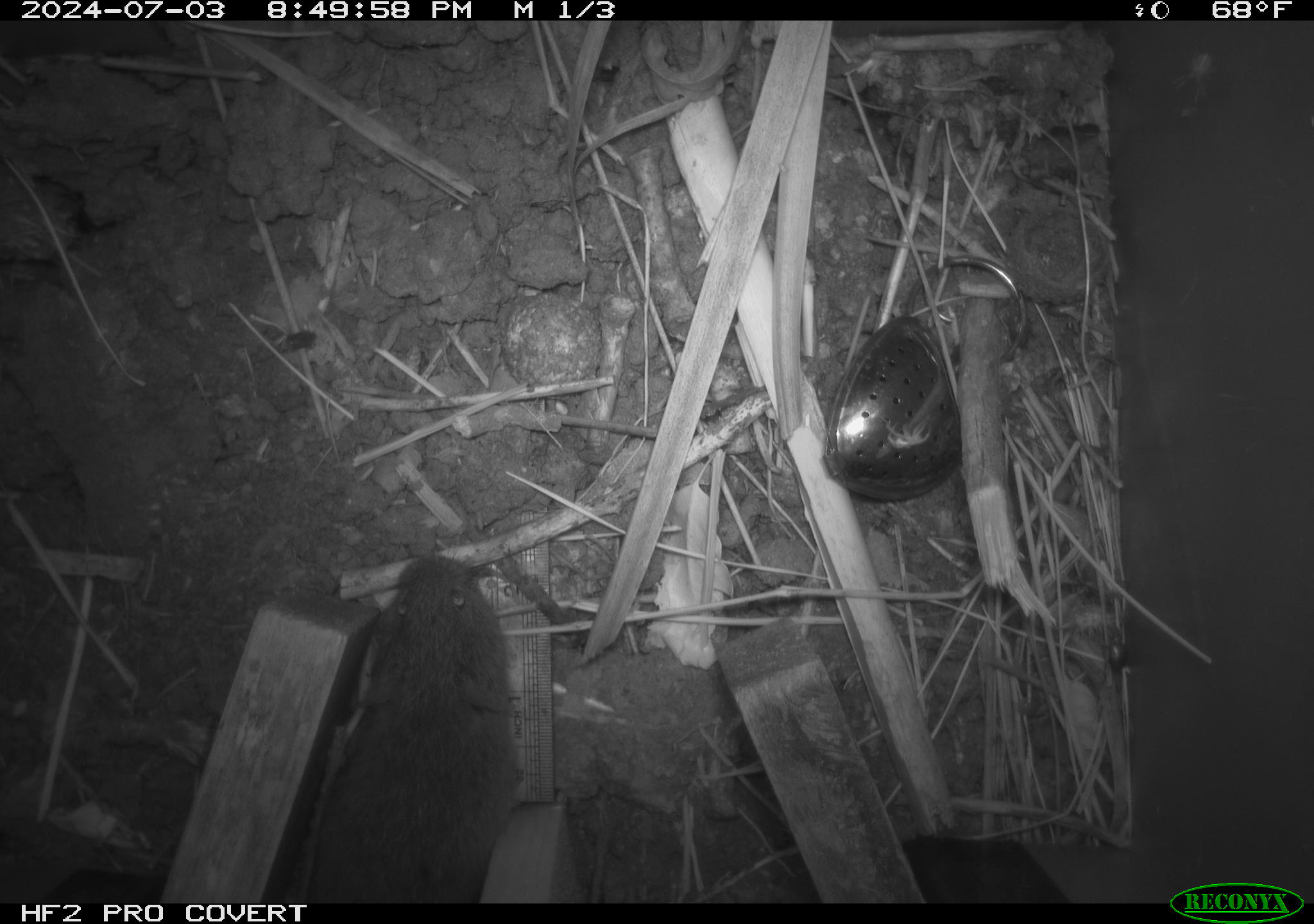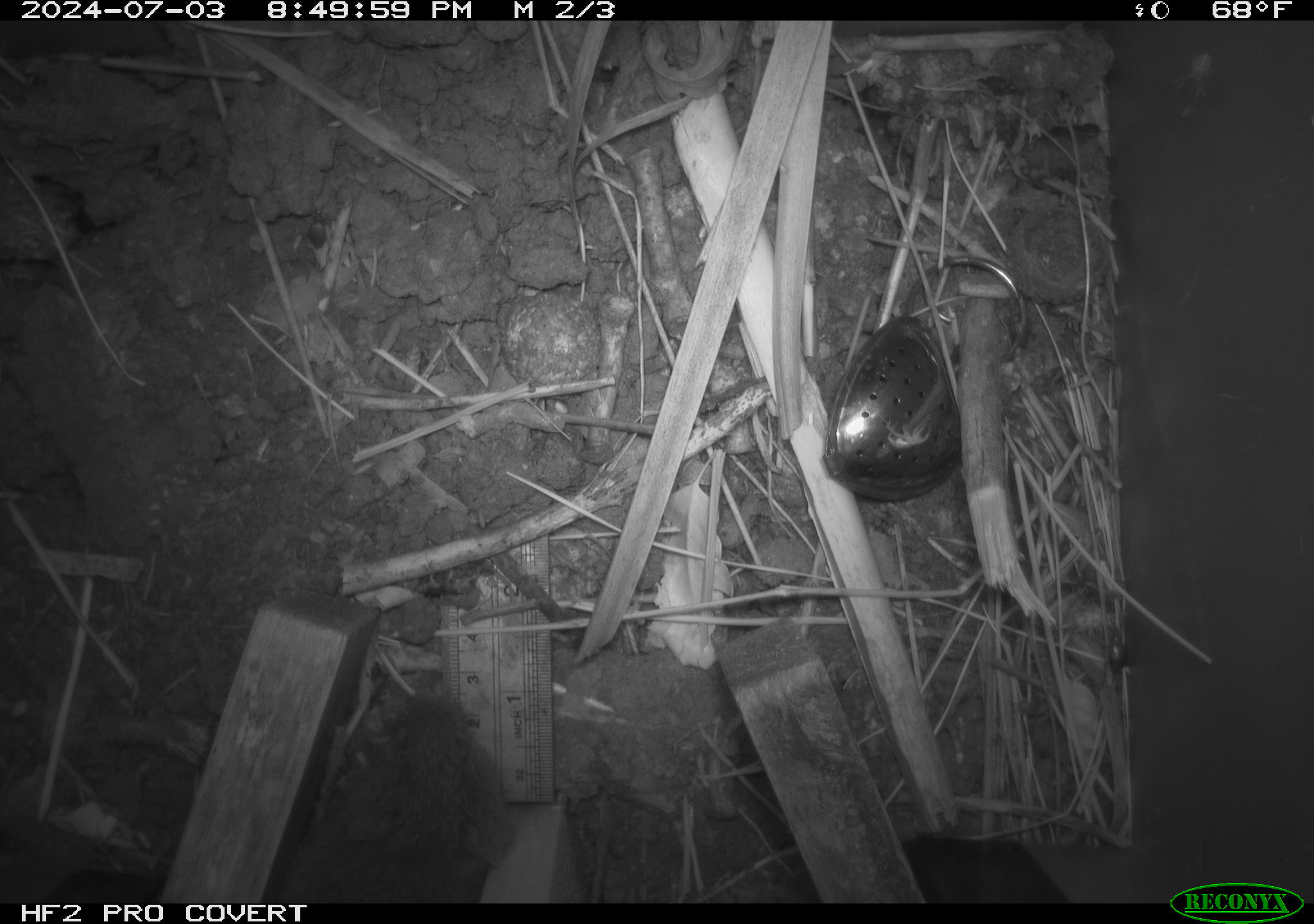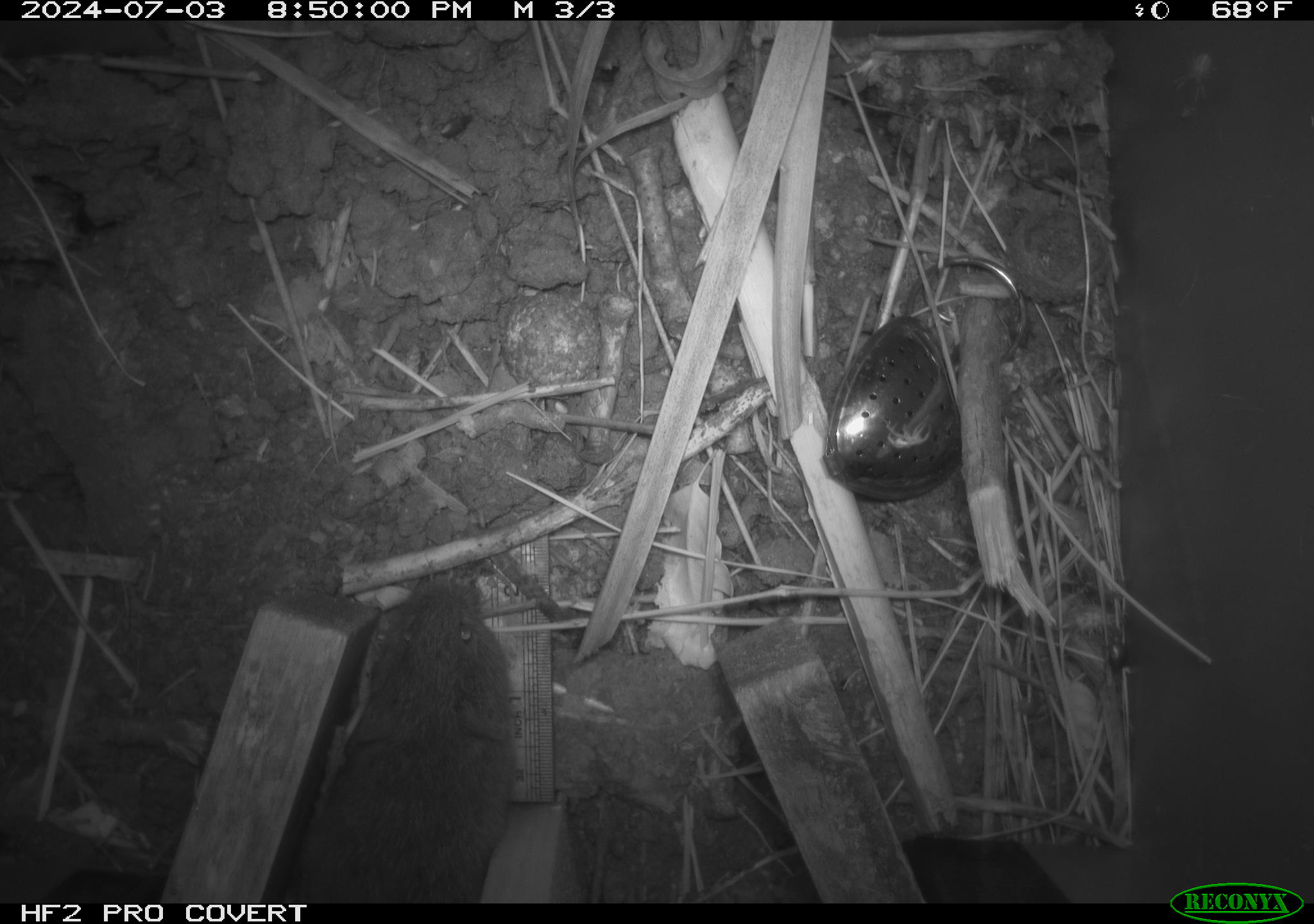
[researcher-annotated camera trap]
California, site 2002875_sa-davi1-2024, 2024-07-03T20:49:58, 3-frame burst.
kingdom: Animalia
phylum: Chordata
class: Mammalia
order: Rodentia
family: Cricetidae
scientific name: Arvicolinae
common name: voles, lemmings, and muskrats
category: arvicolinae subfamily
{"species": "arvicolinae subfamily (voles, lemmings, and muskrats) (Arvicolinae)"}